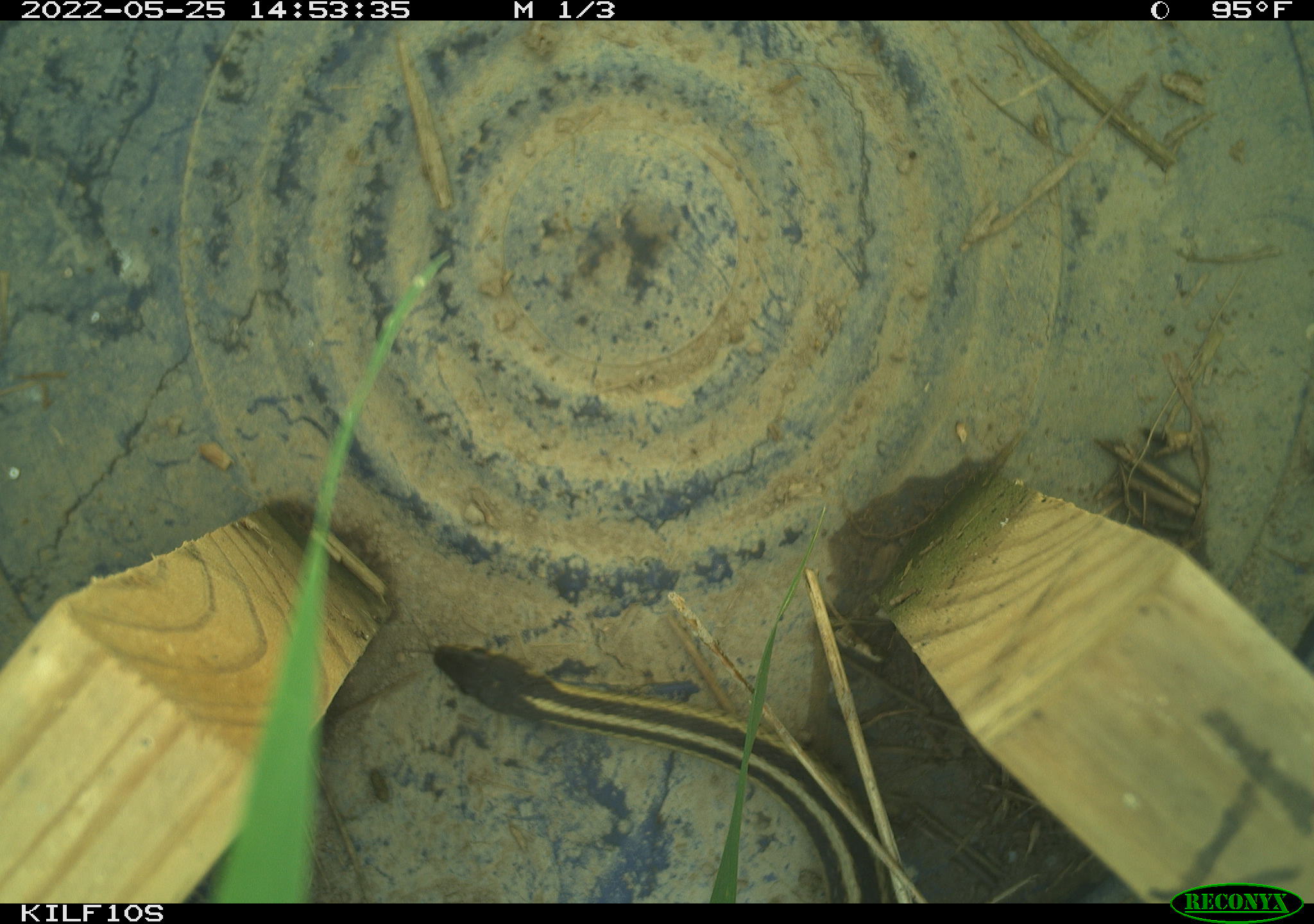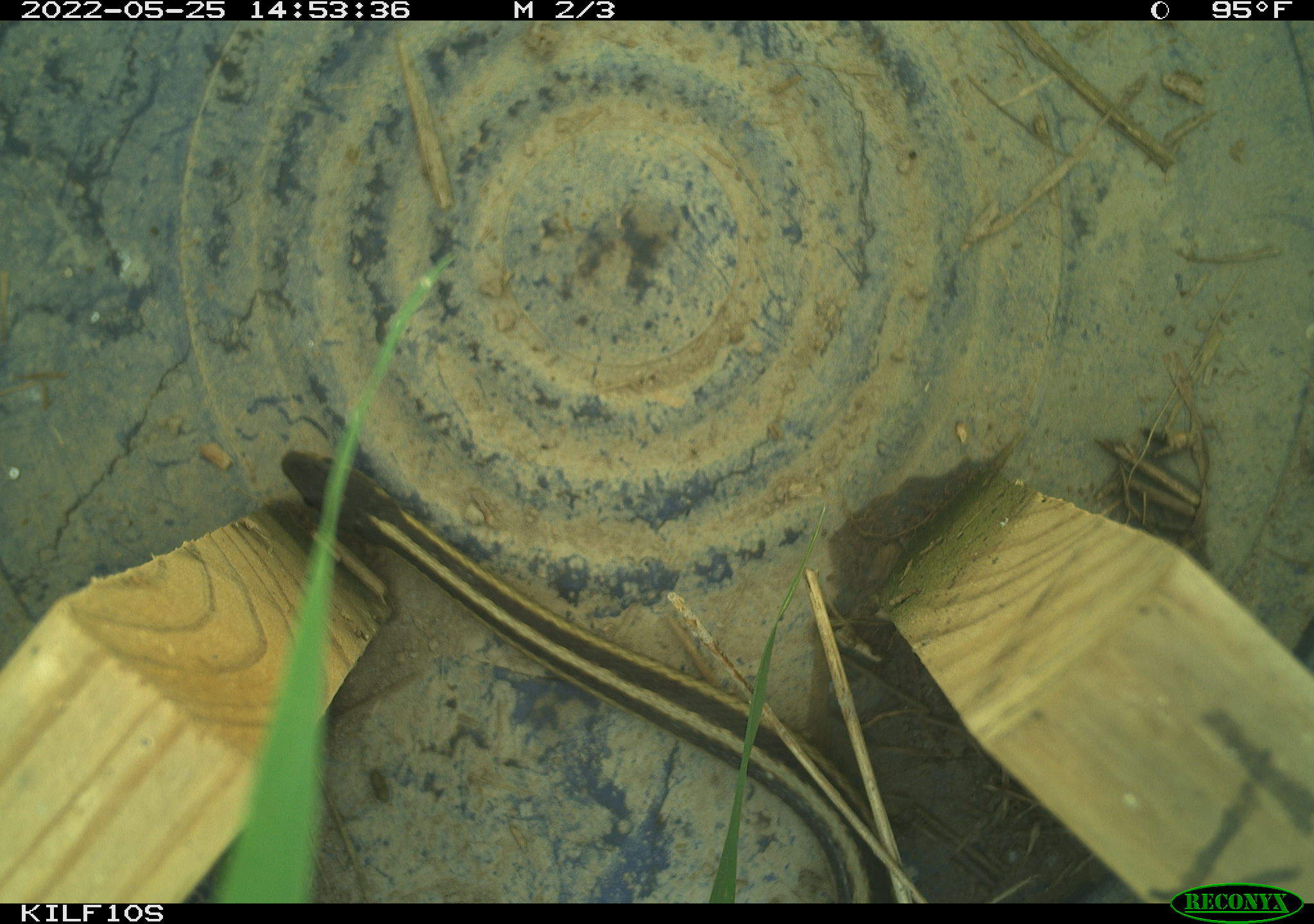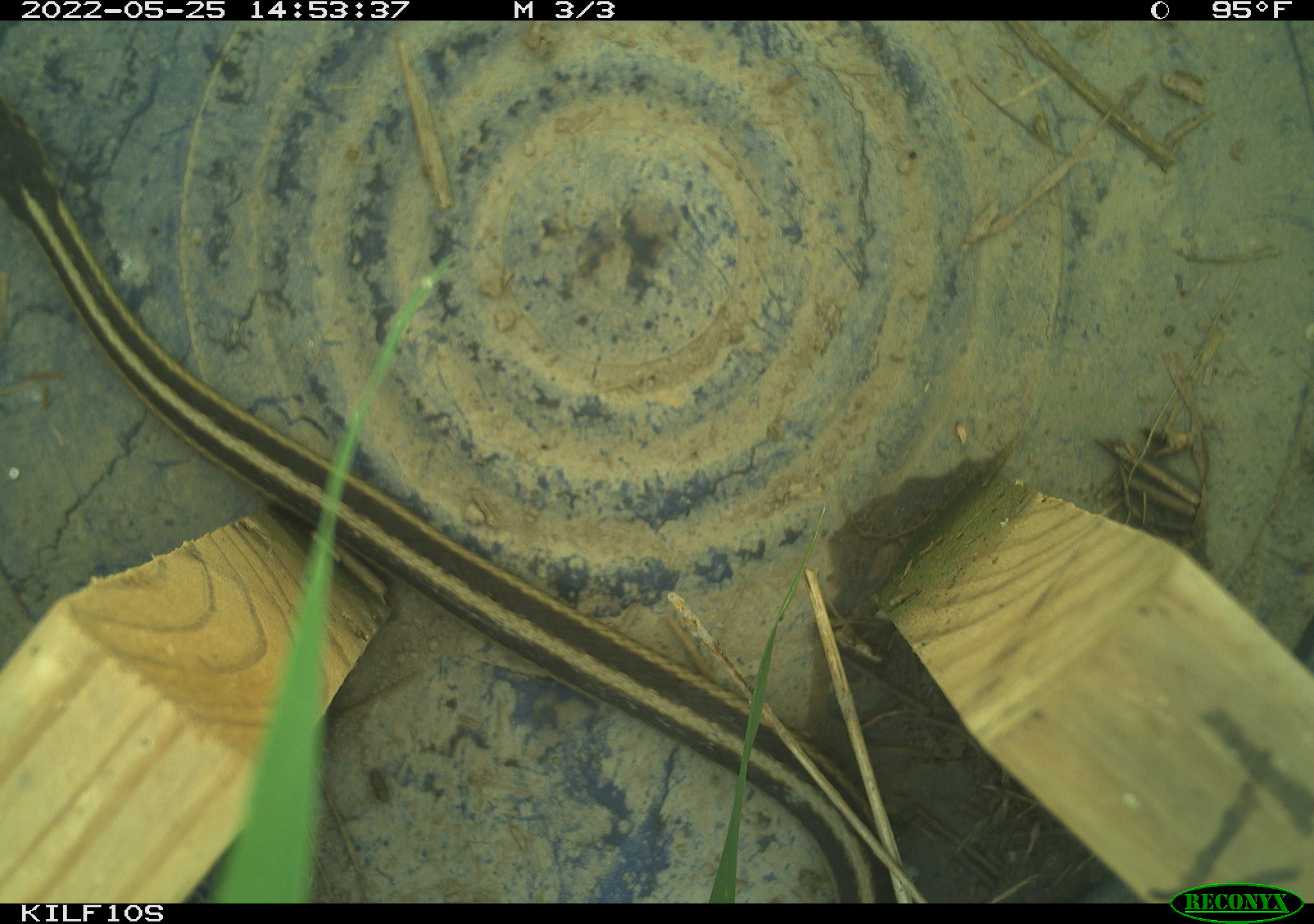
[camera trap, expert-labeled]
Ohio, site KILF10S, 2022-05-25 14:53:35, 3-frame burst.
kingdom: Animalia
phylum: Chordata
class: Reptilia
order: Squamata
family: Colubridae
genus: Thamnophis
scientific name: Thamnophis sirtalis sirtalis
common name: eastern gartersnake